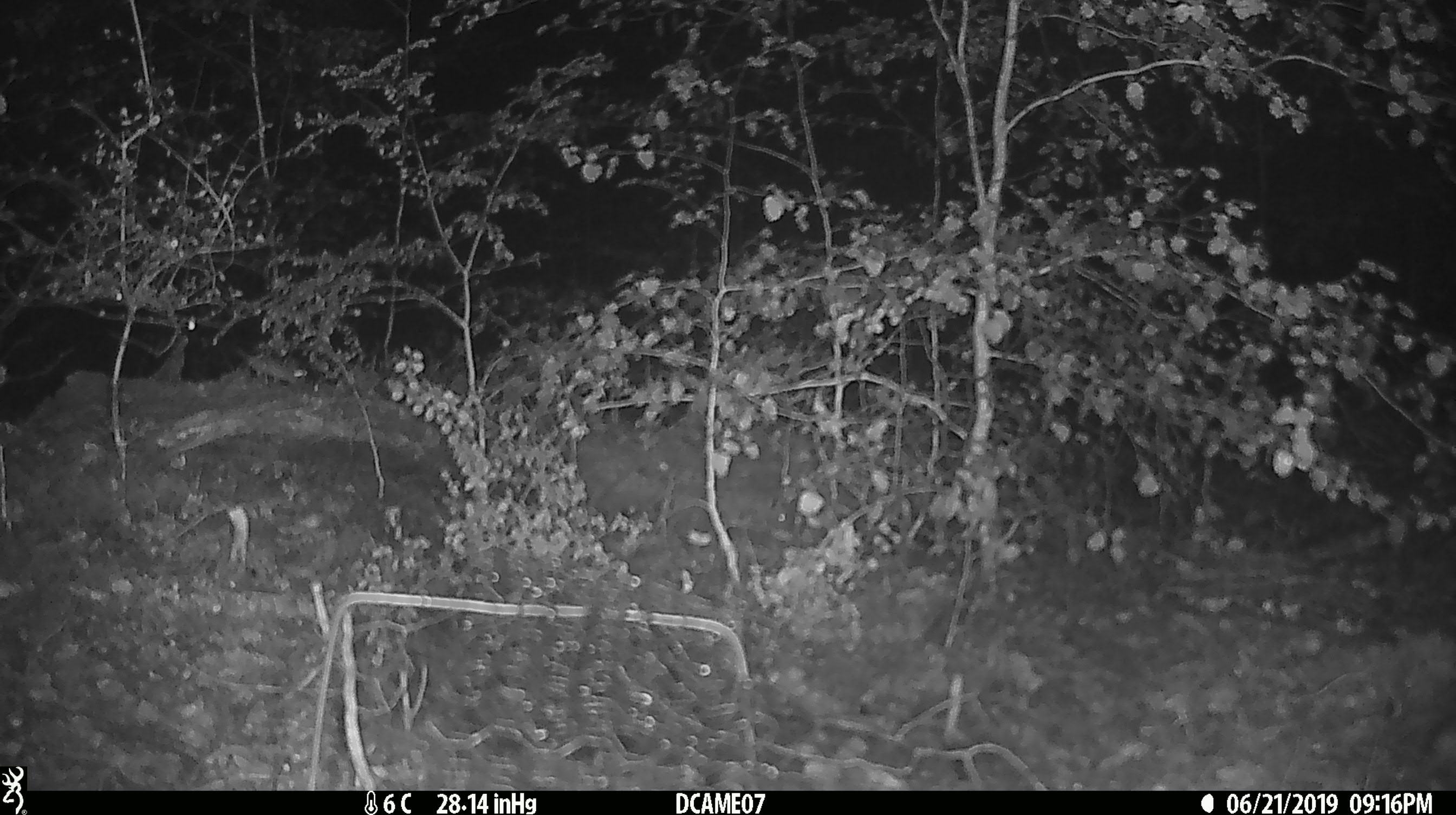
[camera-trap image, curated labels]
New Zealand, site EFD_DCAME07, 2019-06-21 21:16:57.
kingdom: Animalia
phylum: Chordata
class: Mammalia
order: Rodentia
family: Muridae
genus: Mus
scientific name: Mus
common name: mouse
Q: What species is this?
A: Mouse (Mus).